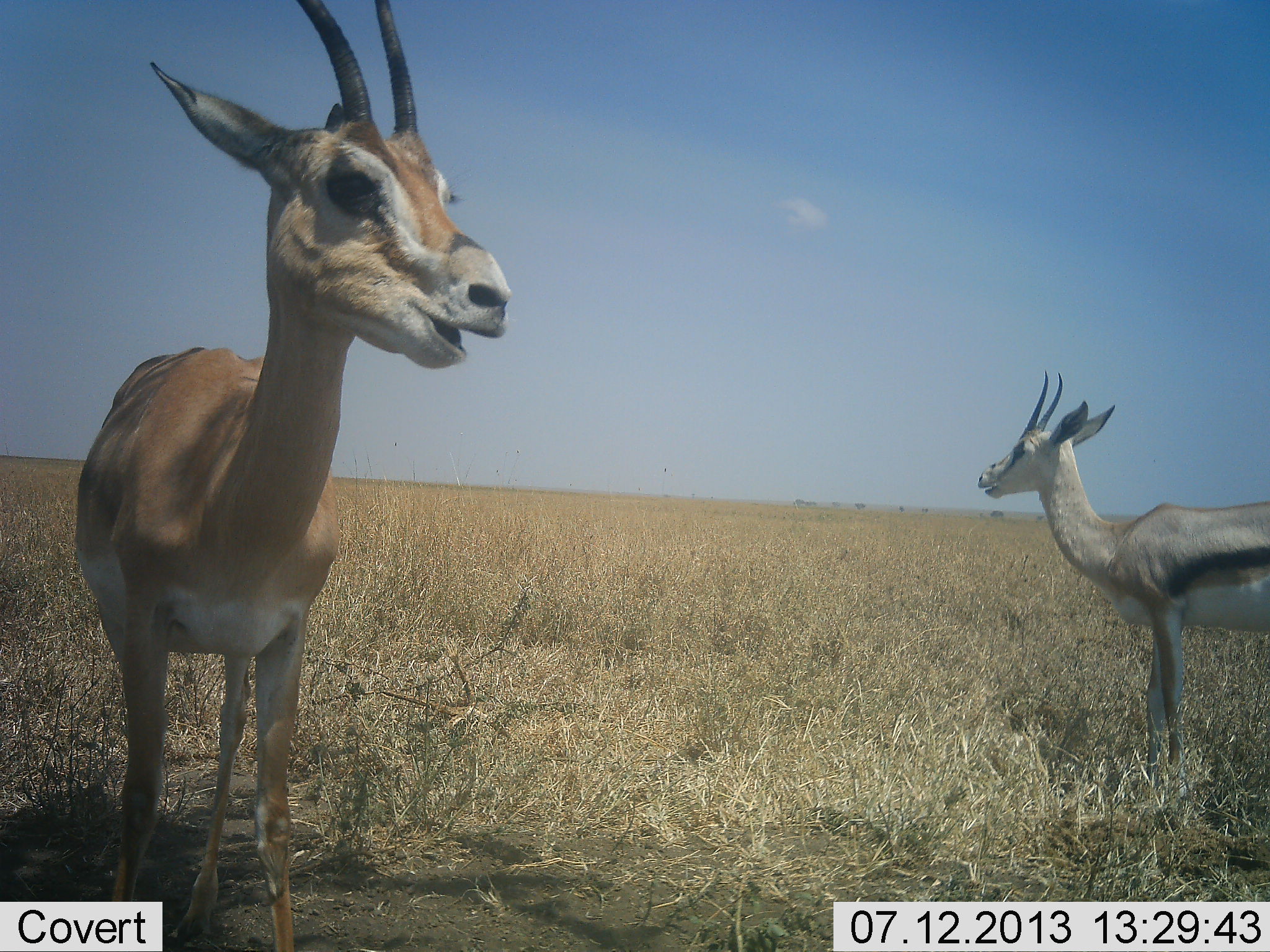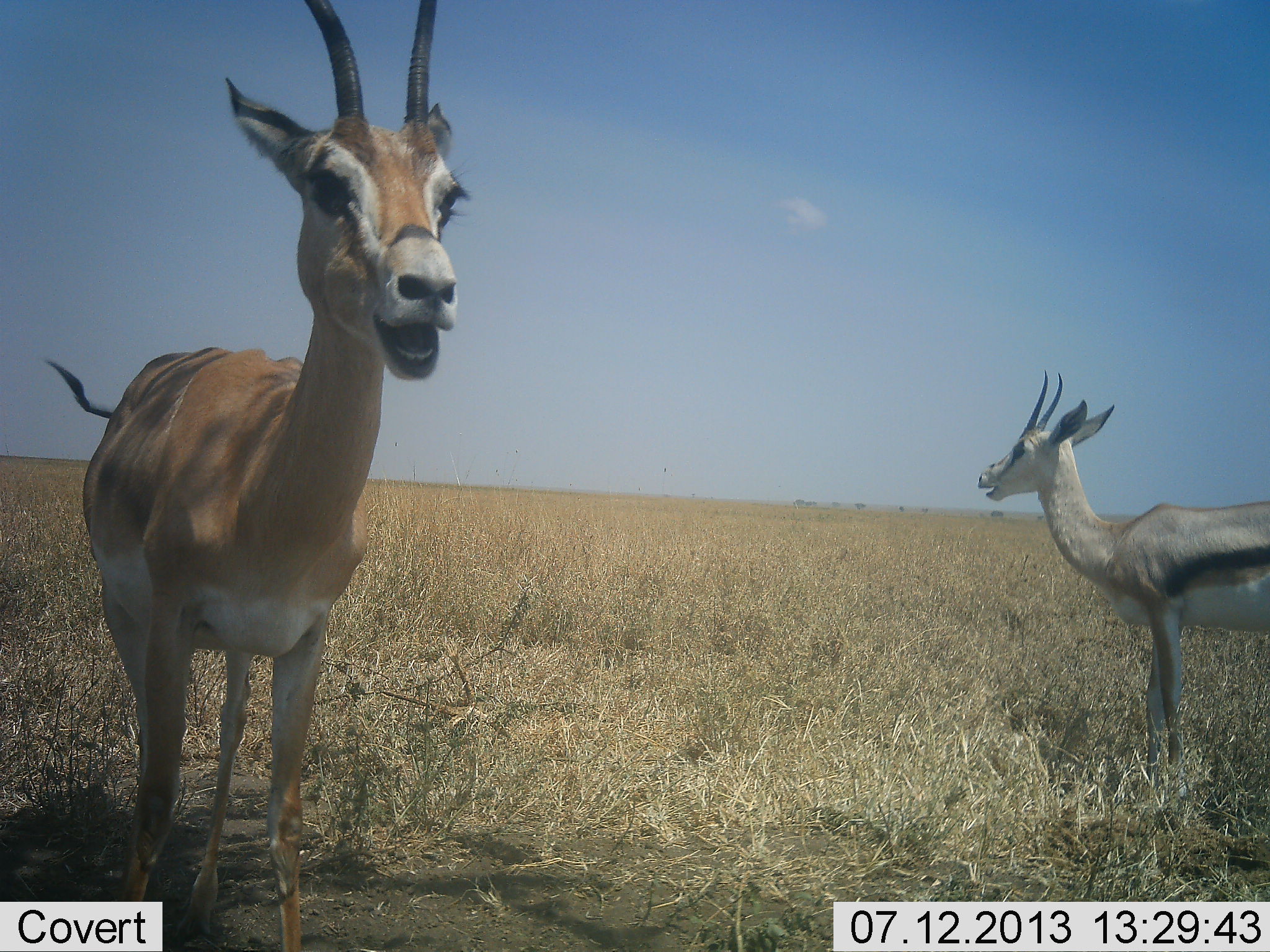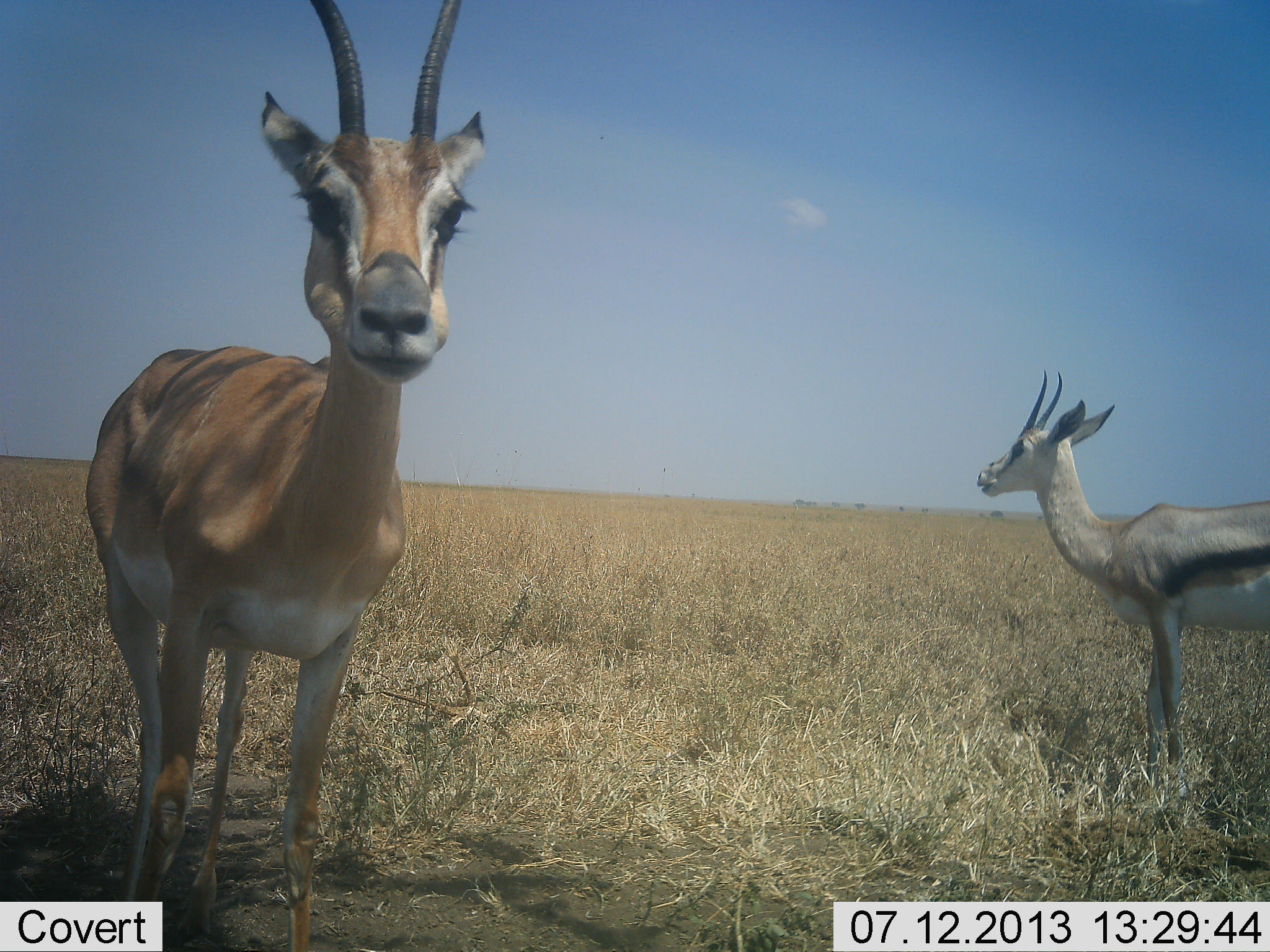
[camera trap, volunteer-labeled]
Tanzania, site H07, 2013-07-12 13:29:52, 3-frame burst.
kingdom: Animalia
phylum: Chordata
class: Mammalia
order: Artiodactyla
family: Bovidae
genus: Eudorcas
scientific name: Eudorcas thomsonii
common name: thomson's gazelle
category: gazellethomsons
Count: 2.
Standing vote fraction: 79%.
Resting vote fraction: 7%.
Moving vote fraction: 0%.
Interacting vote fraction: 7%.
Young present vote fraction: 0%.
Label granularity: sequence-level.